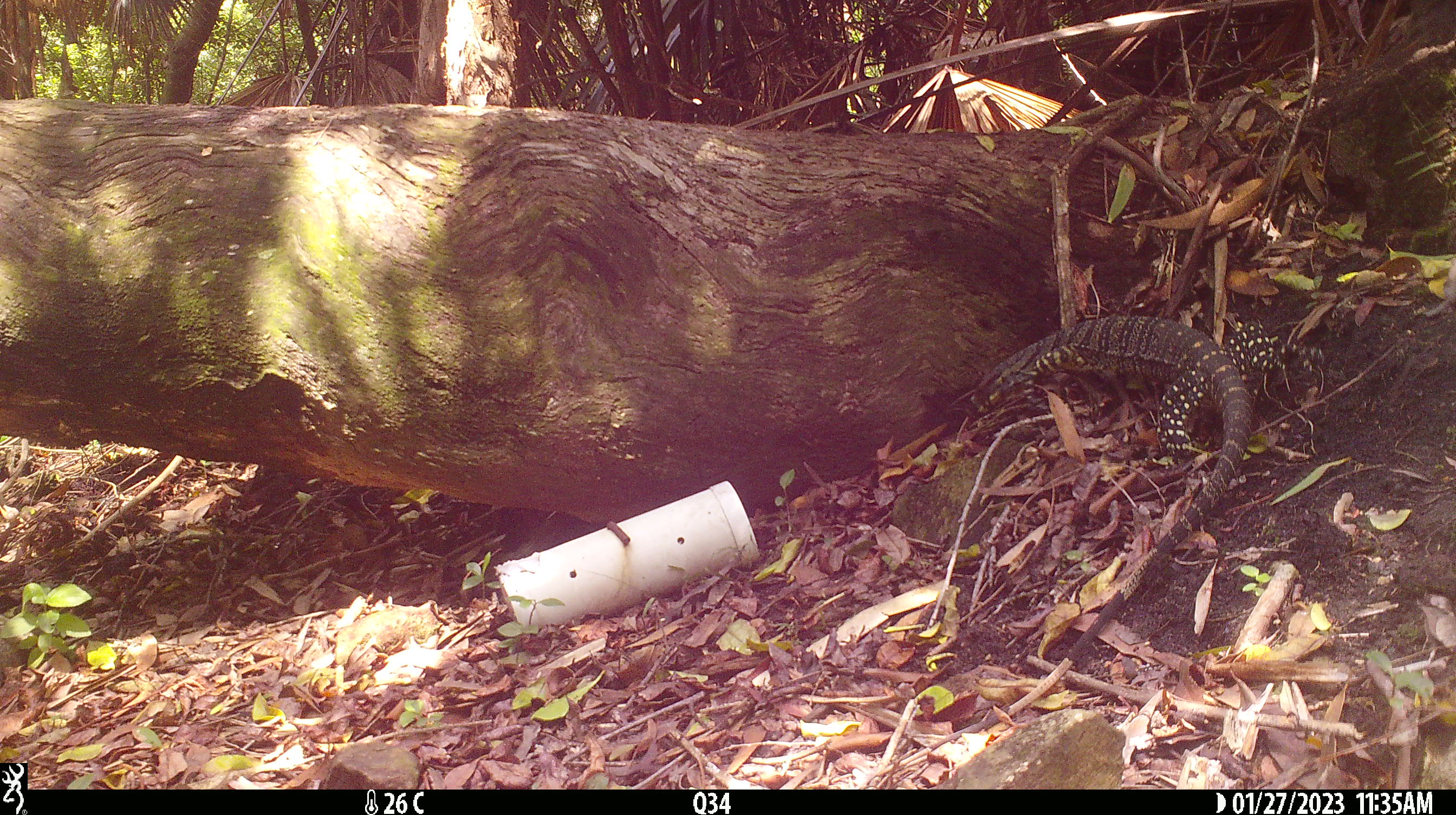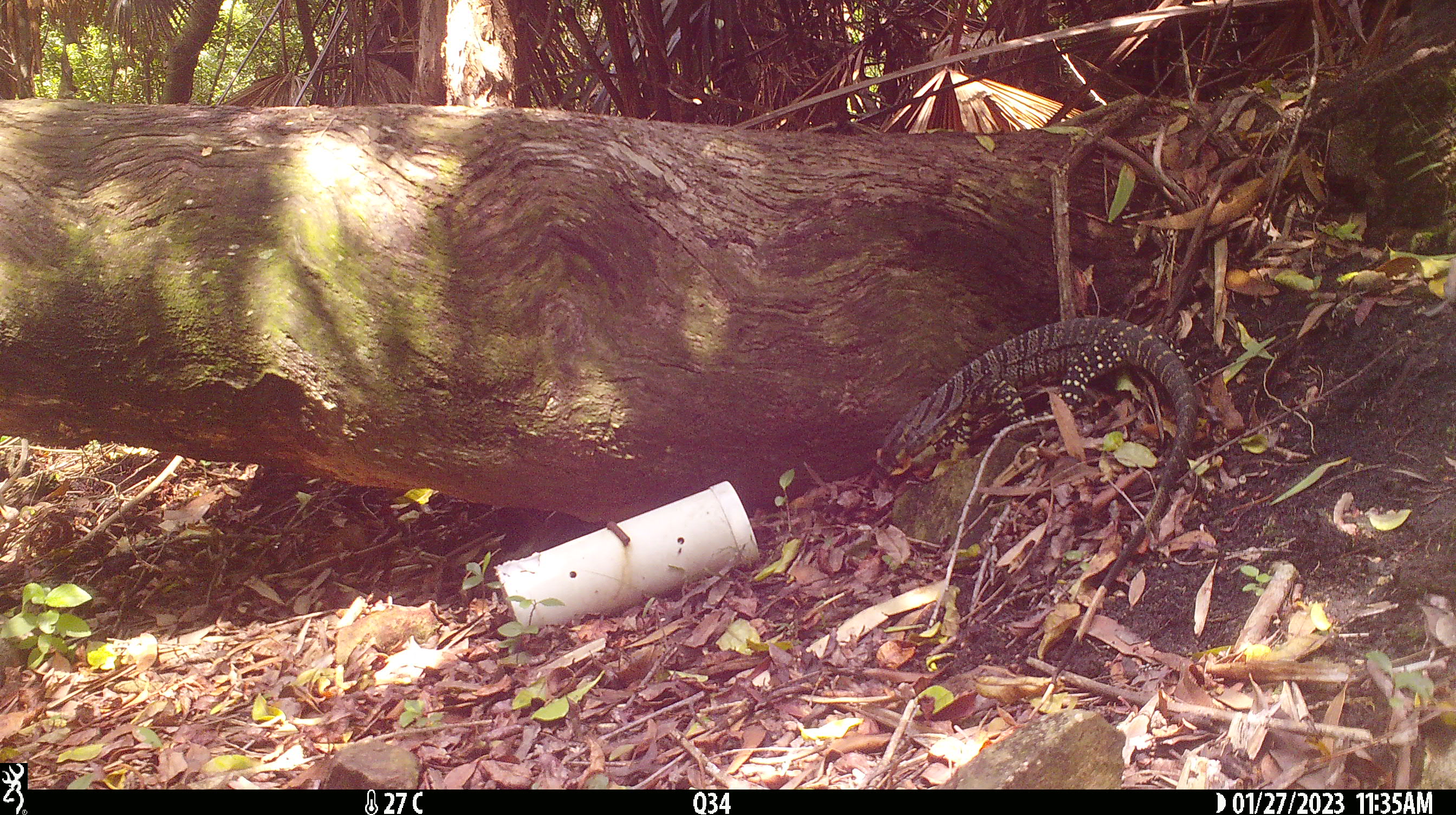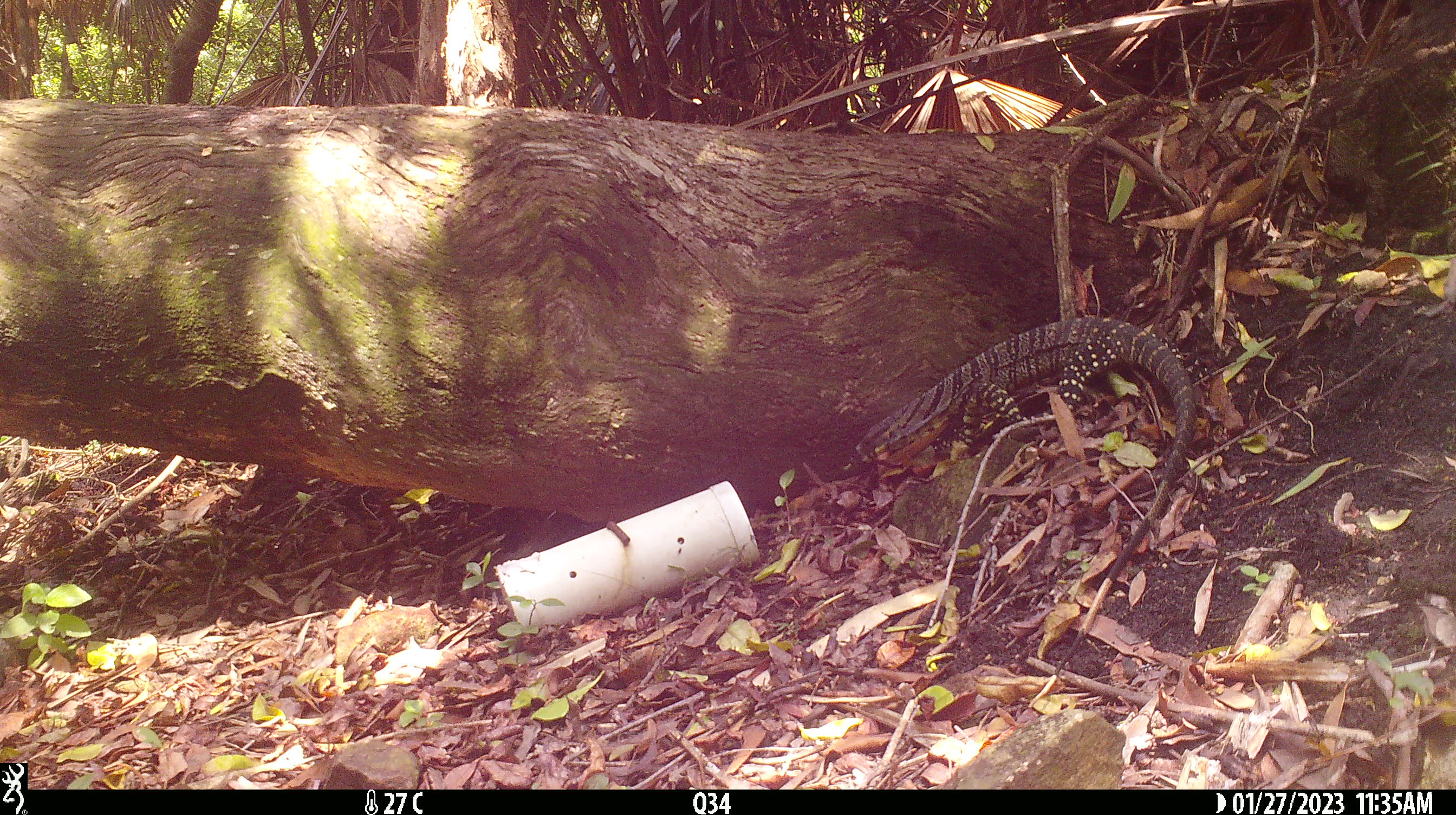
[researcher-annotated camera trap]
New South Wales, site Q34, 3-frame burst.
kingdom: Animalia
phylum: Chordata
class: Reptilia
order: Squamata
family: Varanidae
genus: Varanus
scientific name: Varanus varius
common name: lace monitor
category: goanna